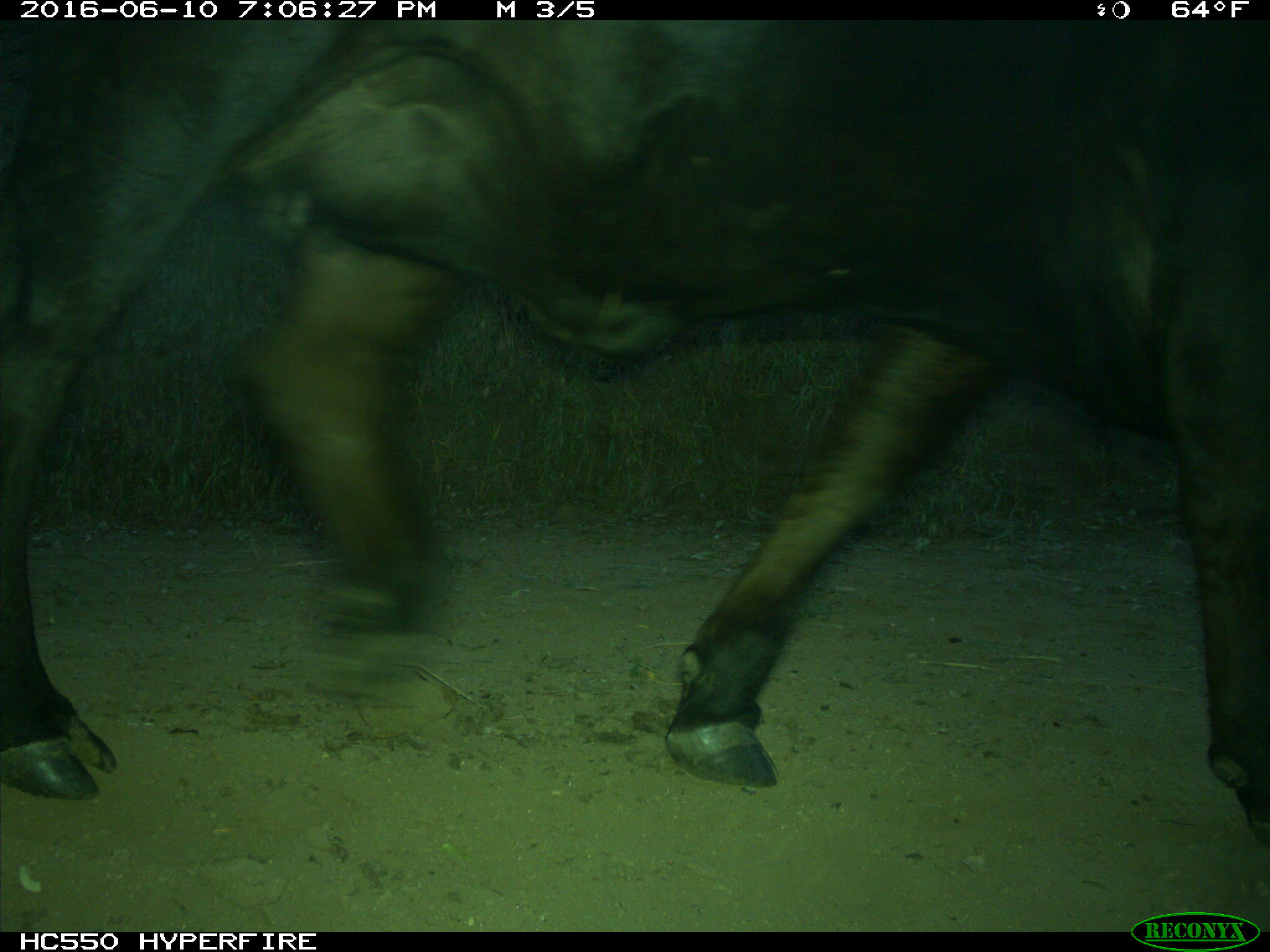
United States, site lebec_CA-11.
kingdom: Animalia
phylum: Chordata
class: Mammalia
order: Artiodactyla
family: Bovidae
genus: Bos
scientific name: Bos taurus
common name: domestic cow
Bos taurus (domestic cow).